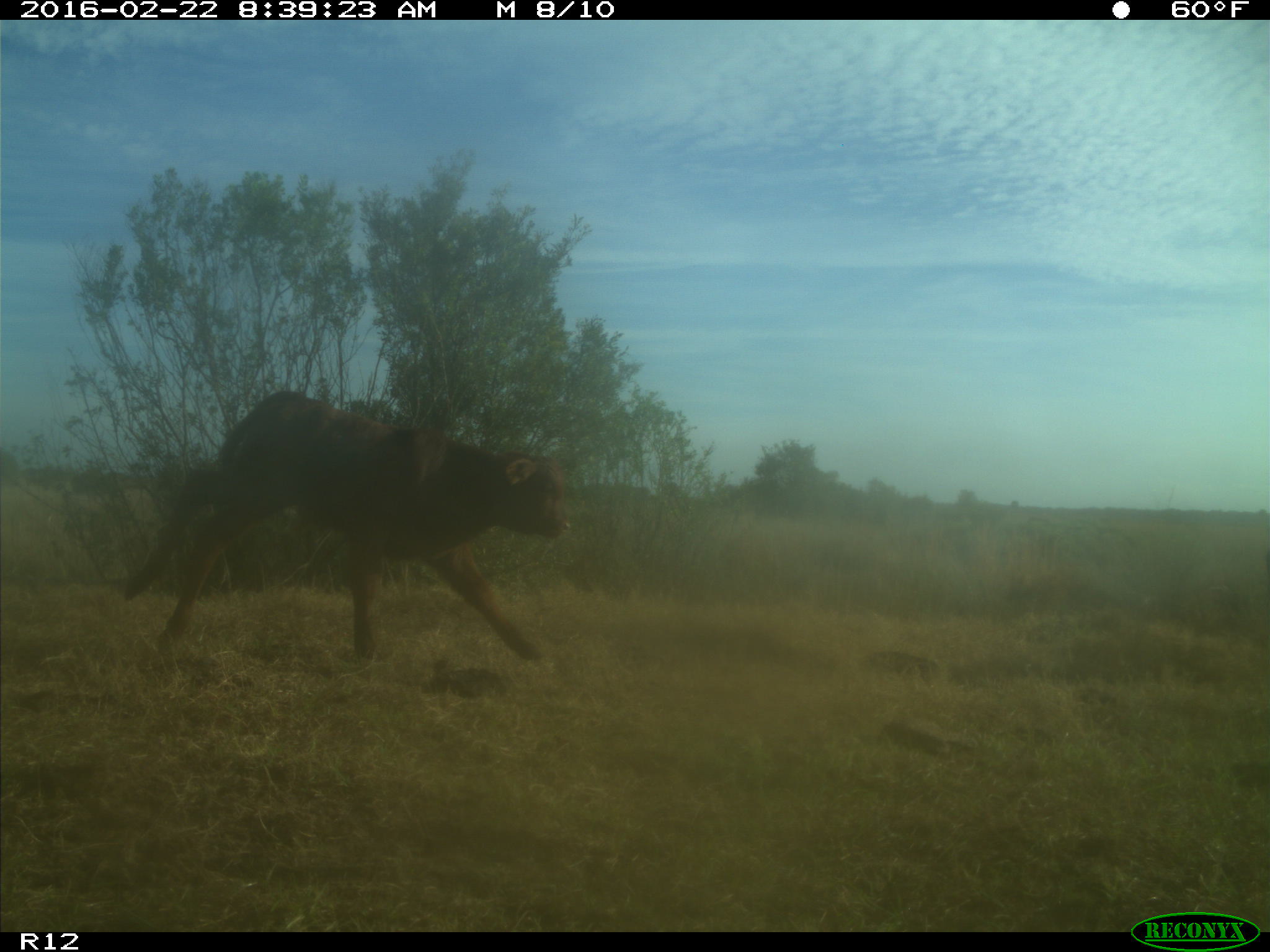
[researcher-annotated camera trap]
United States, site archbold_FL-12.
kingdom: Animalia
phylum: Chordata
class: Mammalia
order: Artiodactyla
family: Bovidae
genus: Bos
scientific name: Bos taurus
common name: domestic cow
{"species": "Bos taurus (domestic cow)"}